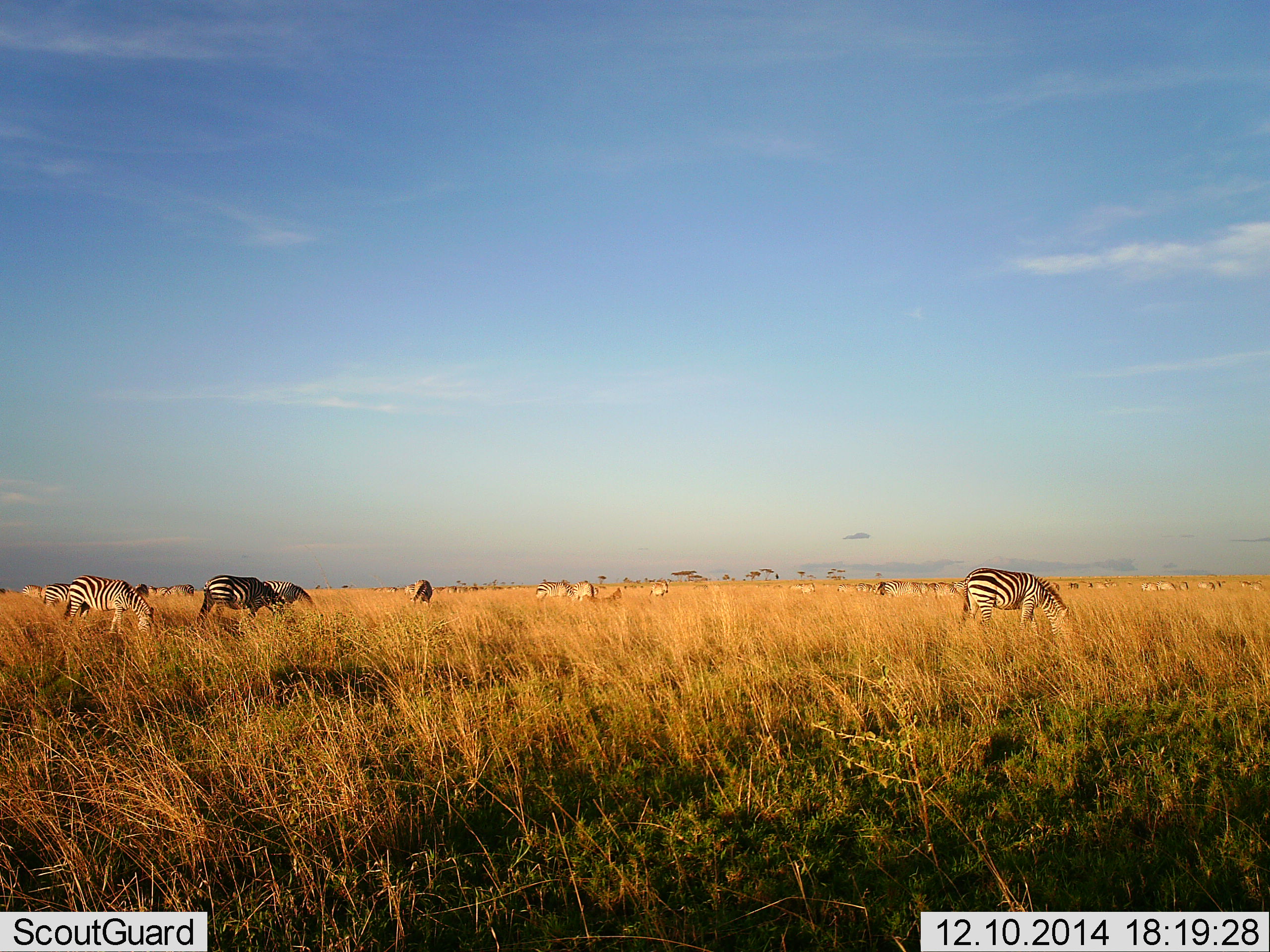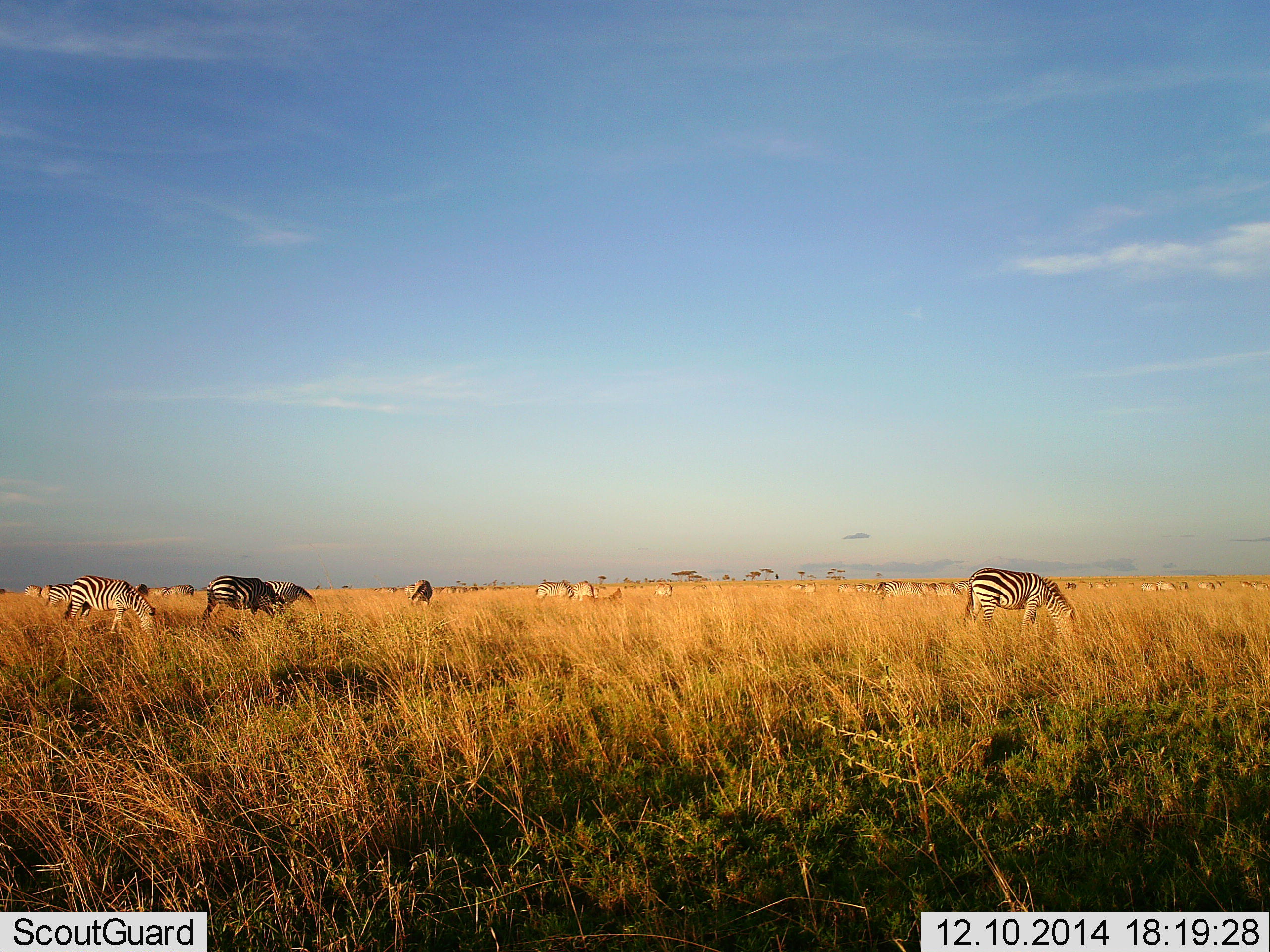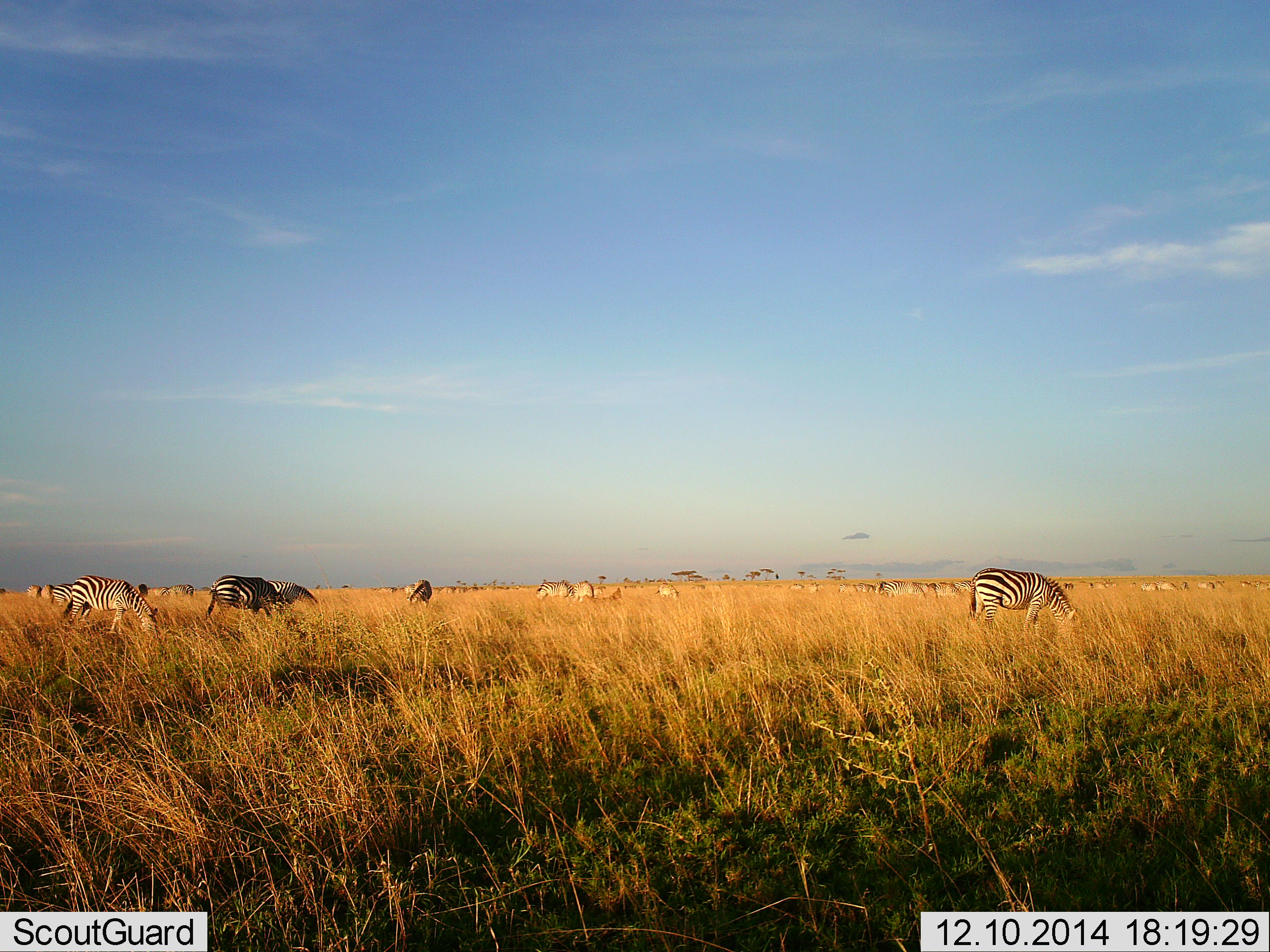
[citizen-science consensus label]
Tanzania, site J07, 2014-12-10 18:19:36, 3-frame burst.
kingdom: Animalia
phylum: Chordata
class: Mammalia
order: Perissodactyla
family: Equidae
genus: Equus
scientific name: Equus quagga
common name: plains zebra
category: zebra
Zebra (plains zebra) (Equus quagga), count 11-50. Behavior (volunteer vote fractions): standing 50%, resting 10%, moving 30%, interacting 10%. Young present (vote fraction): 0%. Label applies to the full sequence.